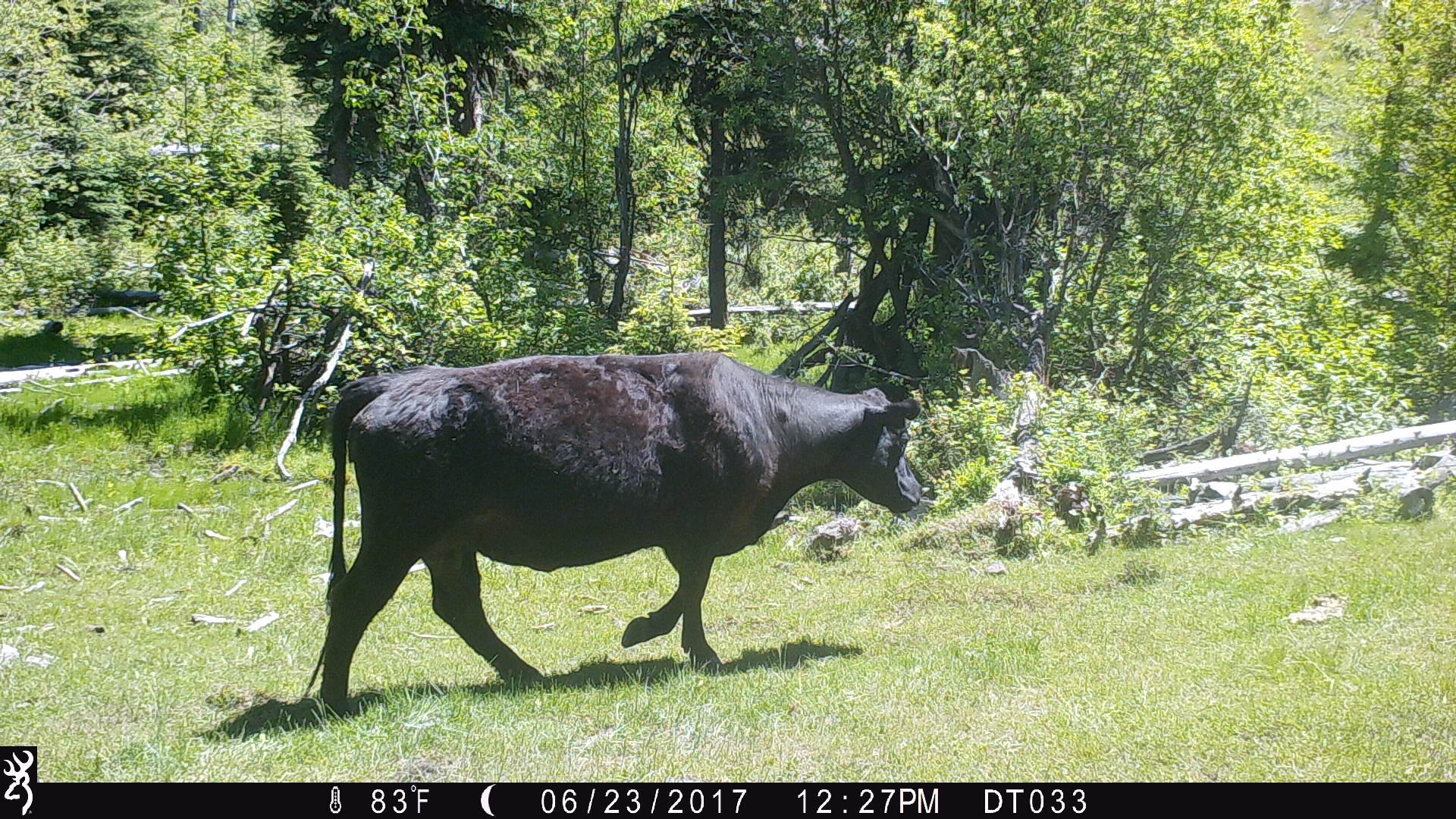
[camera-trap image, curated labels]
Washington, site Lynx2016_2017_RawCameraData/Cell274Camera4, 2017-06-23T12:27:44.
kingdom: Animalia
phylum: Chordata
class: Mammalia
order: Artiodactyla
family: Bovidae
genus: Bos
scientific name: Bos taurus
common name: domestic cattle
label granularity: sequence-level